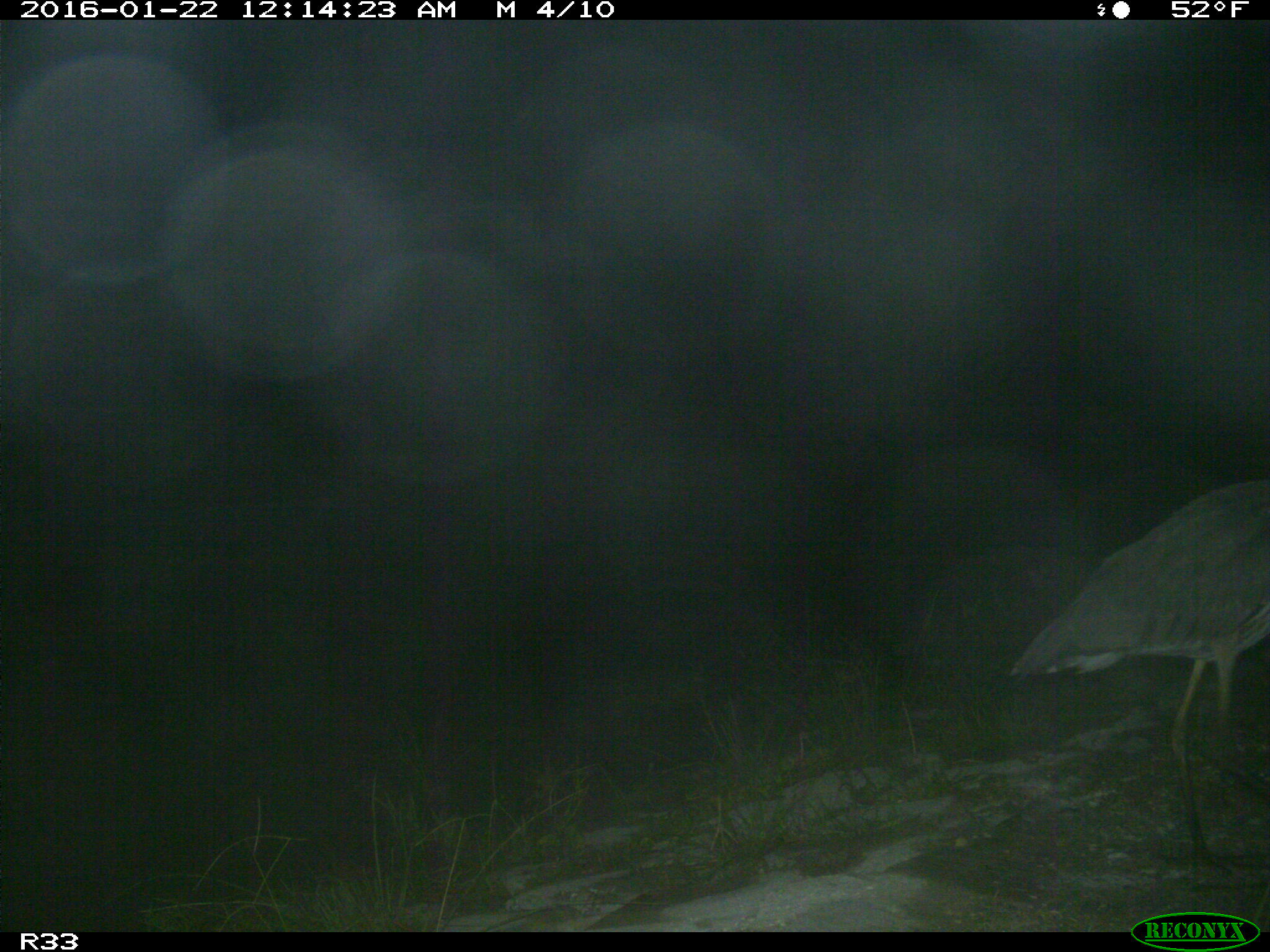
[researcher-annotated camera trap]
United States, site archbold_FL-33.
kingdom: Animalia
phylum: Chordata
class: Aves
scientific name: Aves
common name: birds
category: unidentified bird